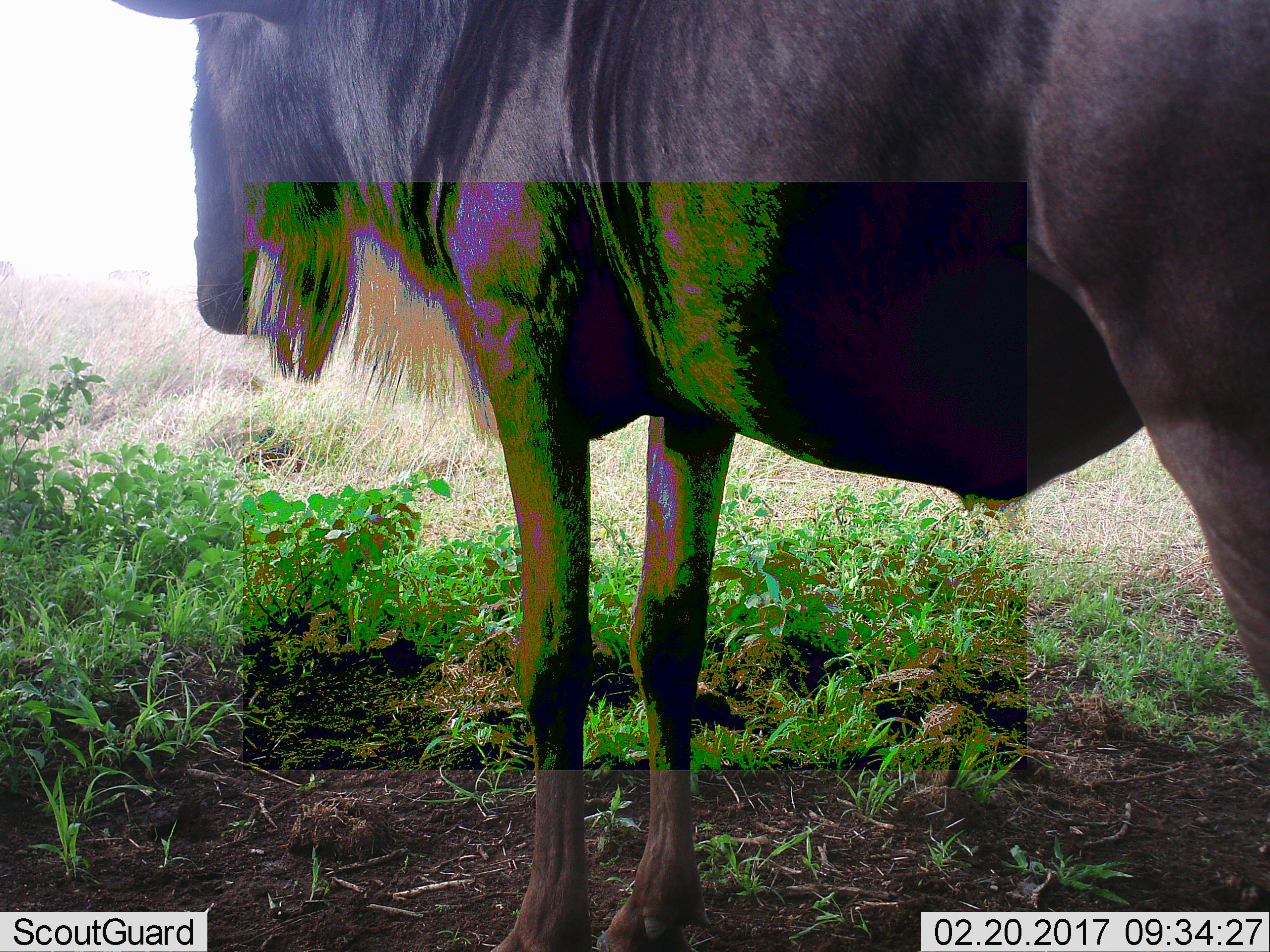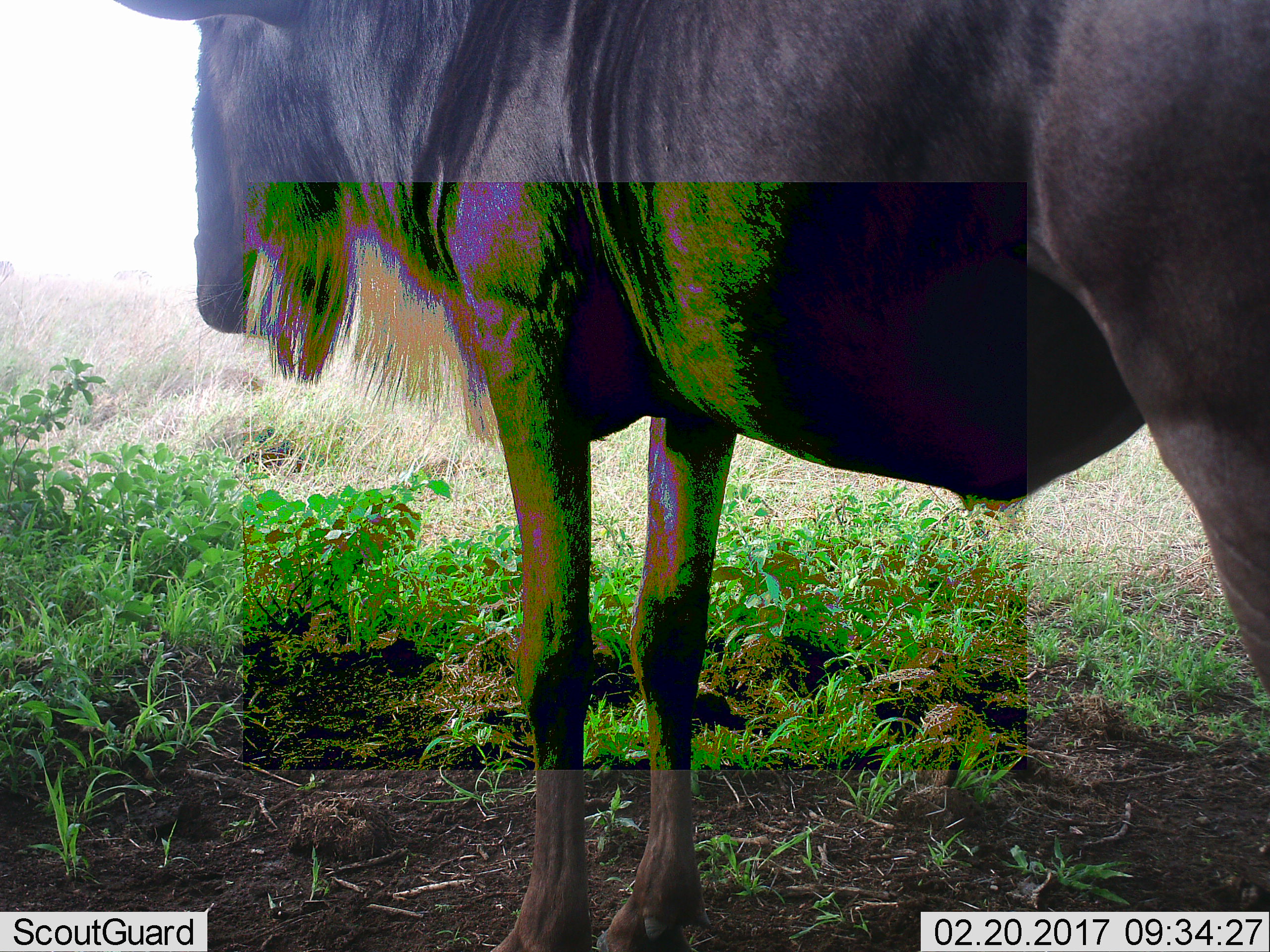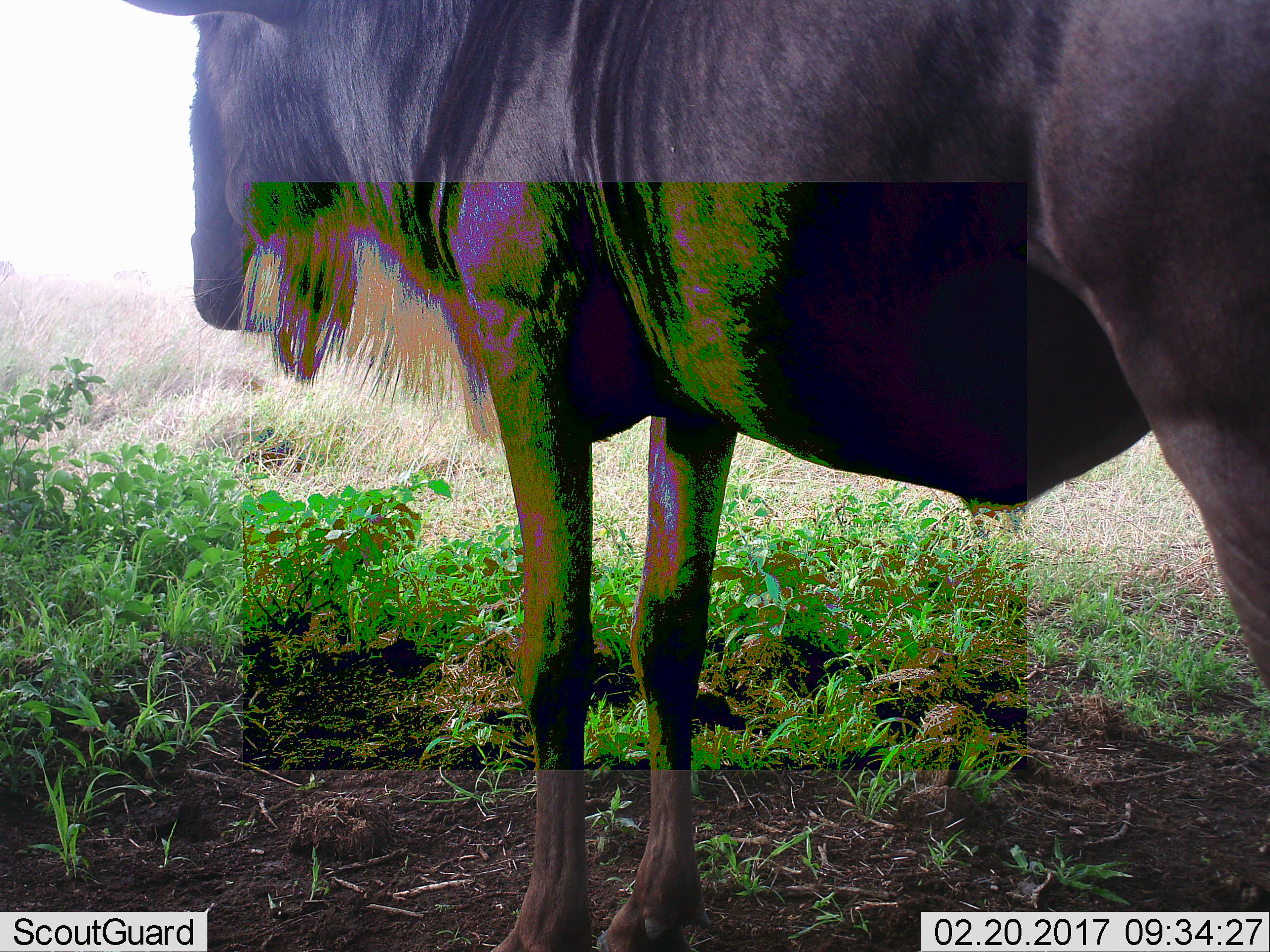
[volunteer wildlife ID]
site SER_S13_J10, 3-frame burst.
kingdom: Animalia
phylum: Chordata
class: Mammalia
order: Artiodactyla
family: Bovidae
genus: Connochaetes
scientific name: Connochaetes taurinus taurinus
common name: blue wildebeest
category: wildebeestblue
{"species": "wildebeestblue (blue wildebeest) (Connochaetes taurinus taurinus)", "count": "1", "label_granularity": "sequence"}